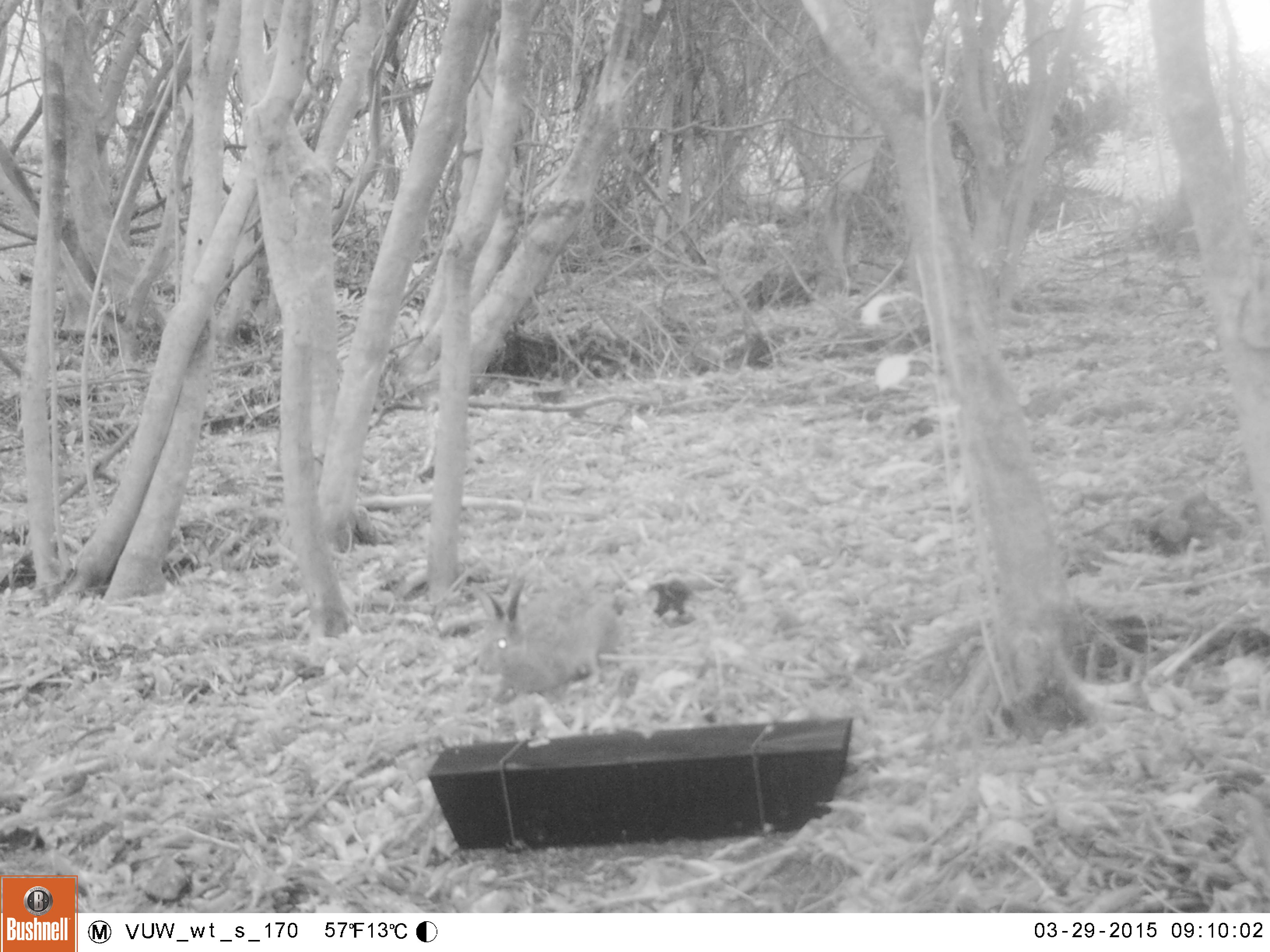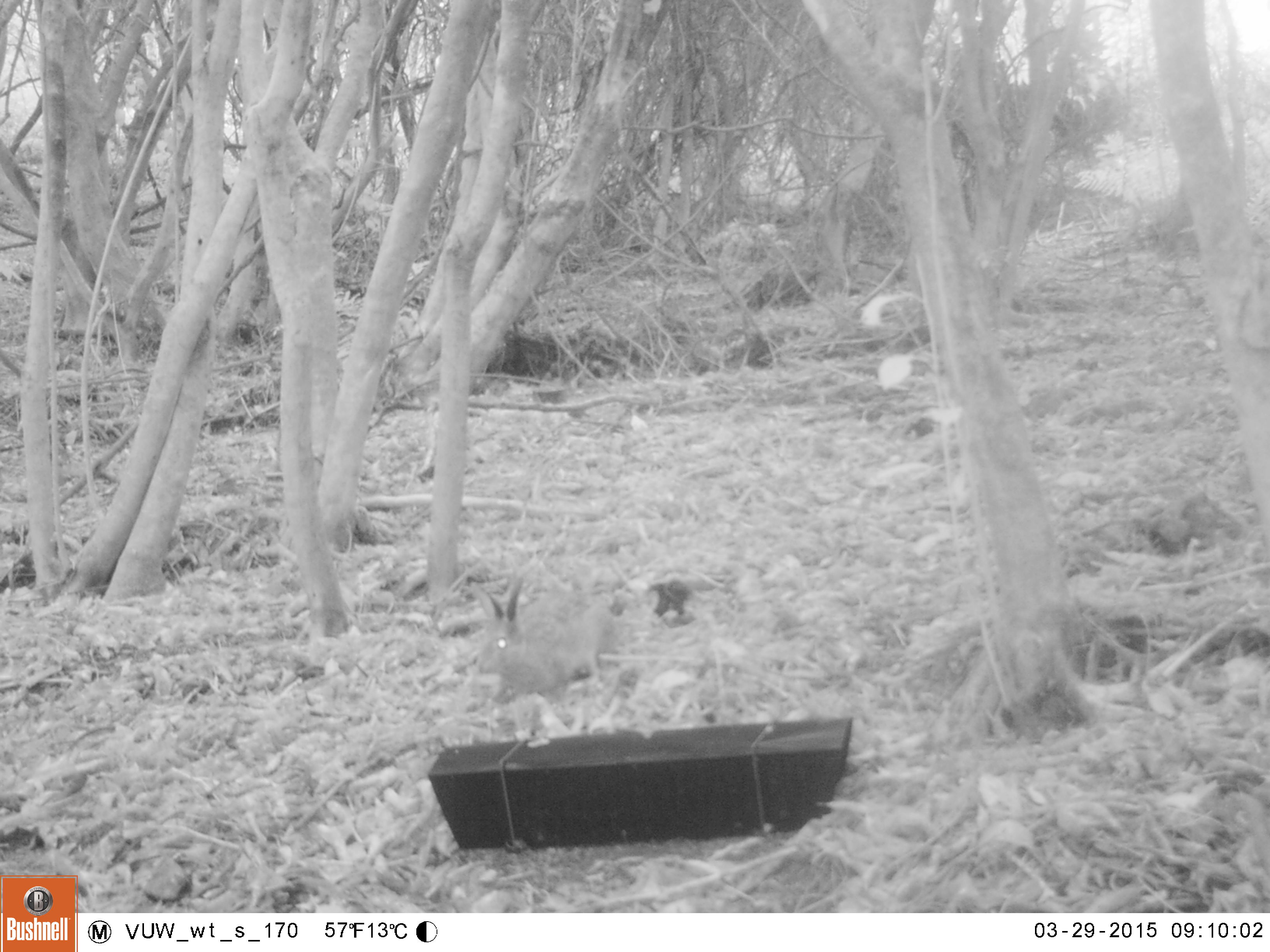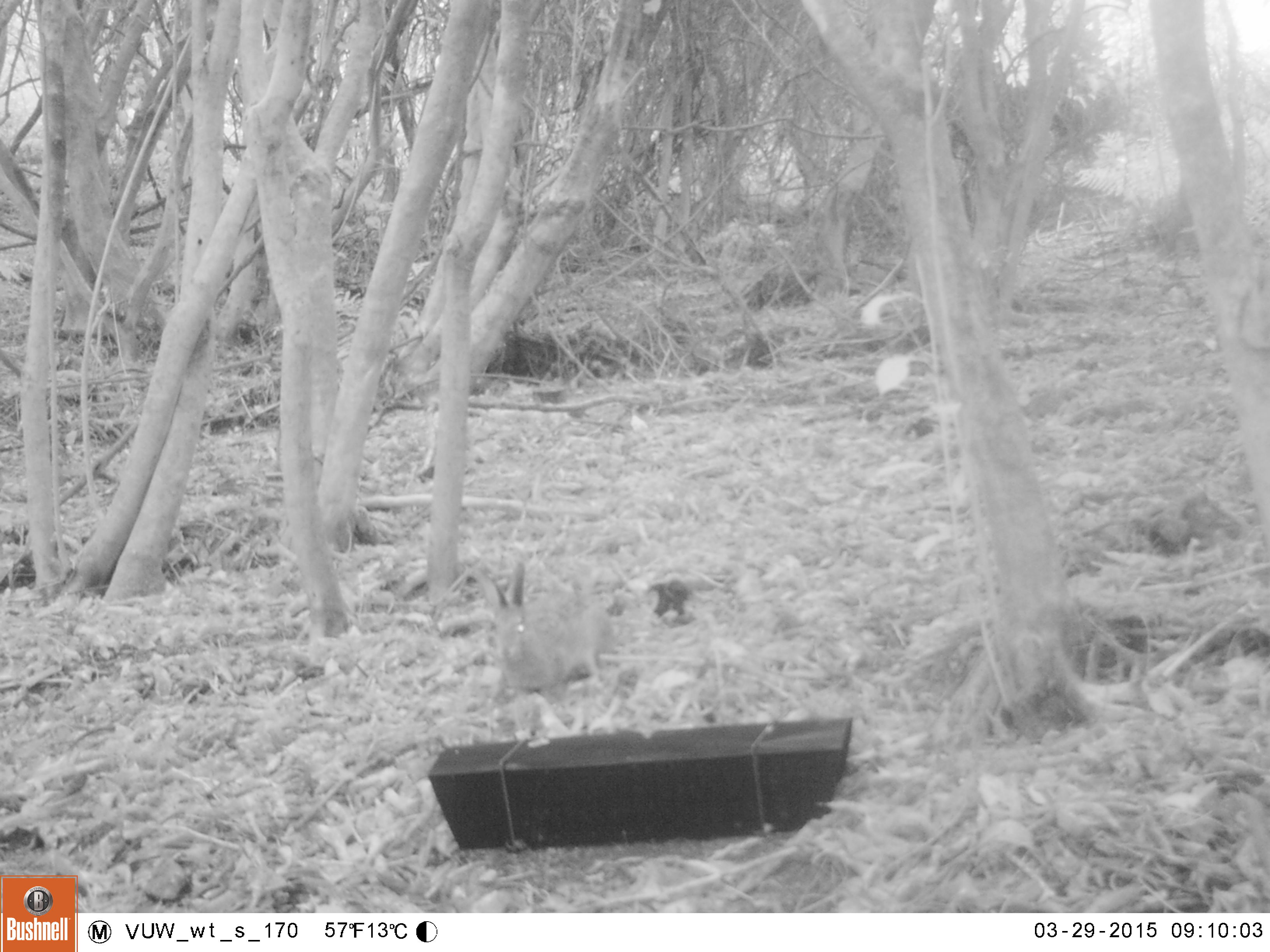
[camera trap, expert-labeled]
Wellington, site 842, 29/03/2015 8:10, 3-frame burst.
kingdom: Animalia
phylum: Chordata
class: Mammalia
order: Lagomorpha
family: Leporidae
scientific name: Leporidae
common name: rabbit